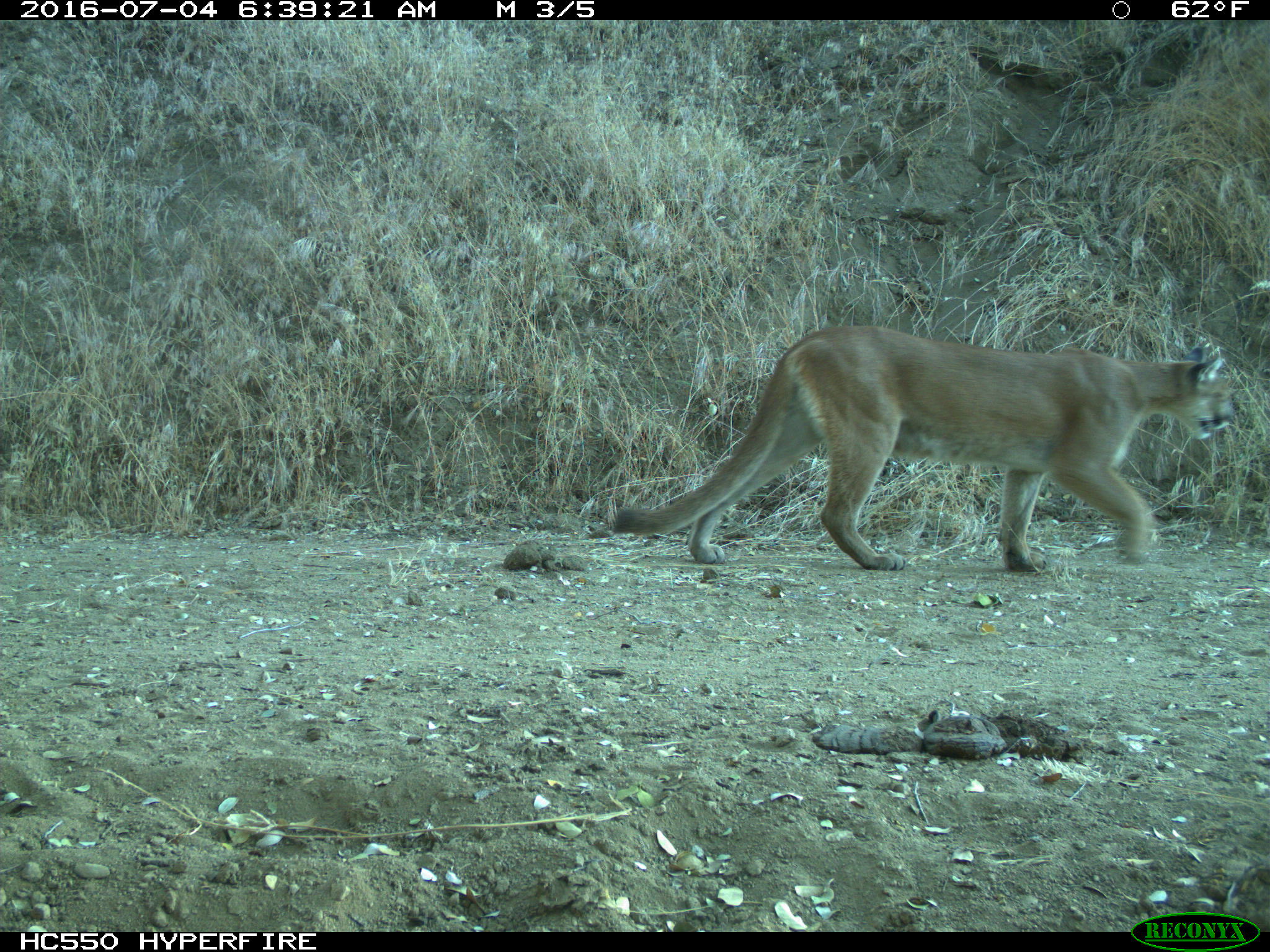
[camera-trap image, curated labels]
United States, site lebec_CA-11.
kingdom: Animalia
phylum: Chordata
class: Mammalia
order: Carnivora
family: Felidae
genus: Puma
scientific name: Puma concolor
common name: mountain lion